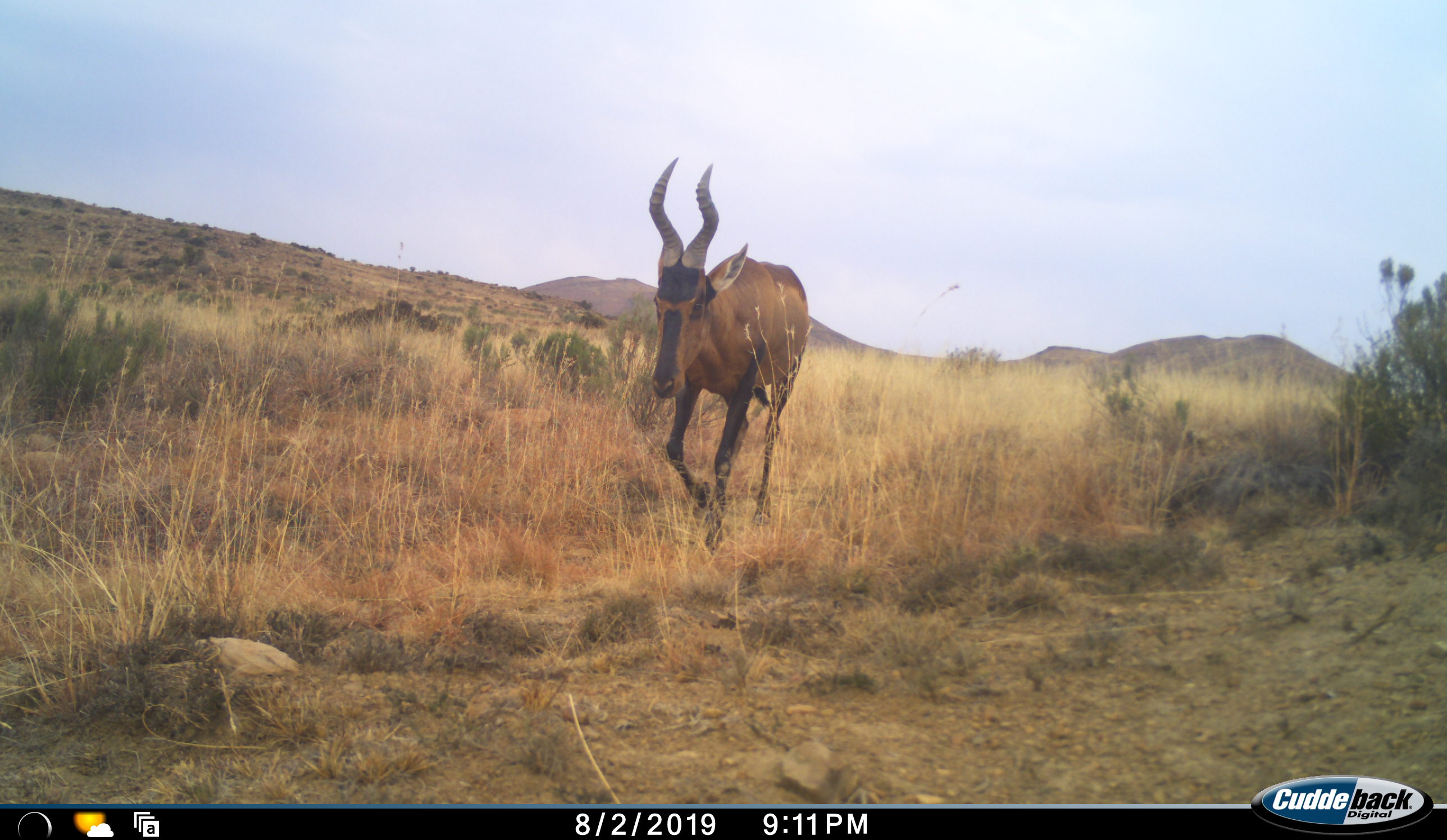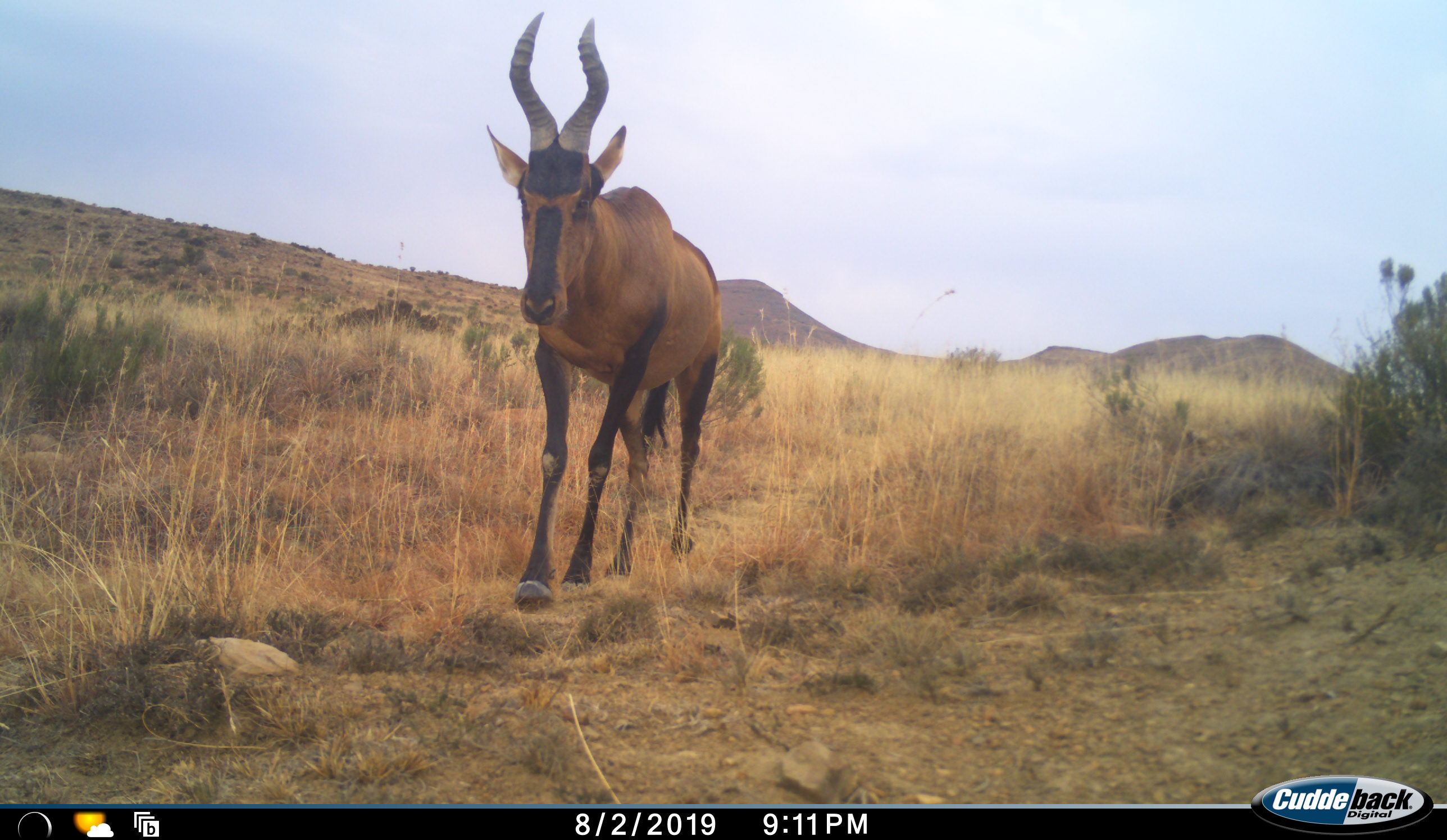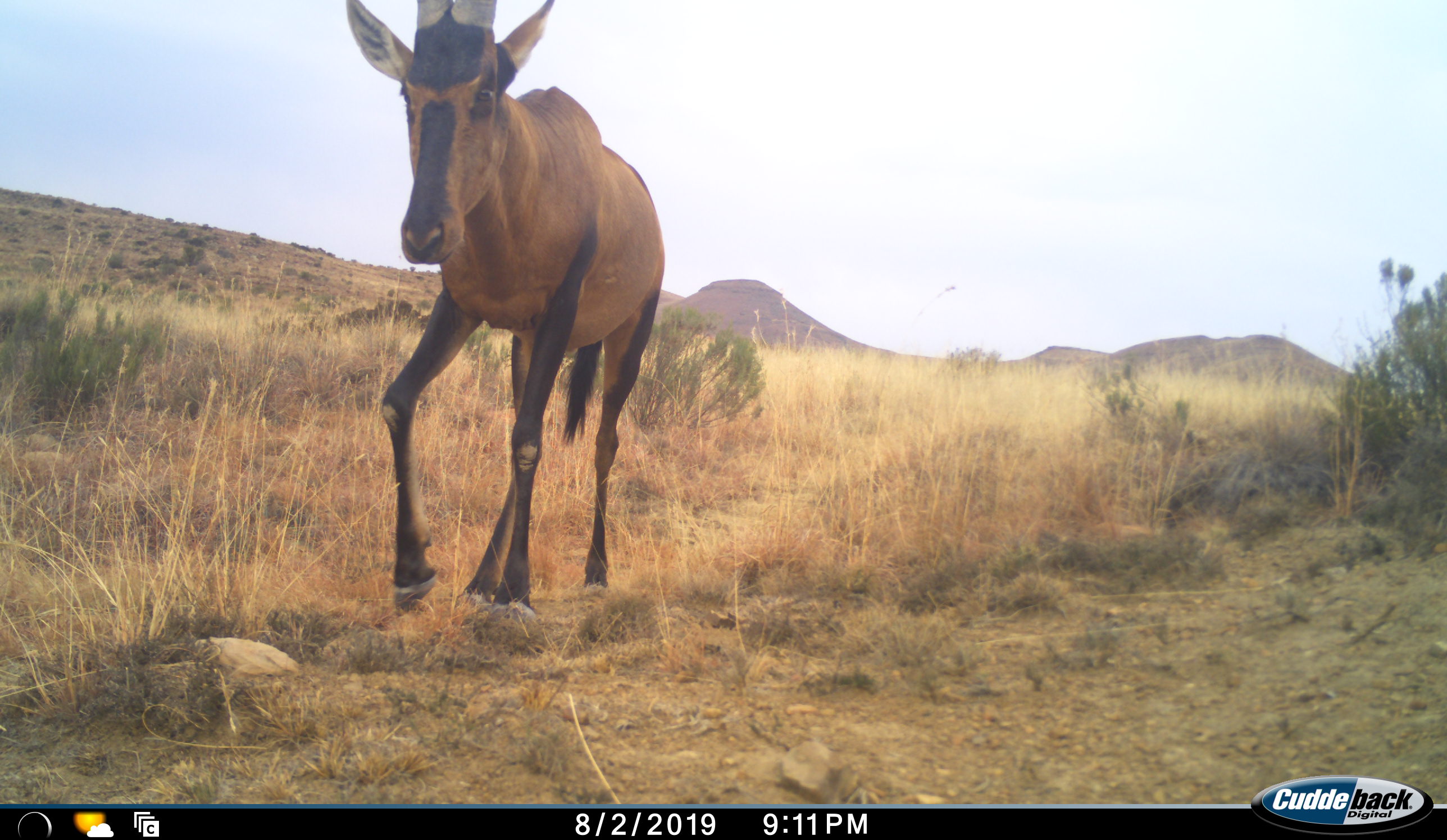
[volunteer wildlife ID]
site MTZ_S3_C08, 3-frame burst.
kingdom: Animalia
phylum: Chordata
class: Mammalia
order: Artiodactyla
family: Bovidae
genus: Alcelaphus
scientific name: Alcelaphus buselaphus caama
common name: red hartebeest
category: hartebeestred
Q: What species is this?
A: Hartebeestred (red hartebeest) (Alcelaphus buselaphus caama).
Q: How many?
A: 1.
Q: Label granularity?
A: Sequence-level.